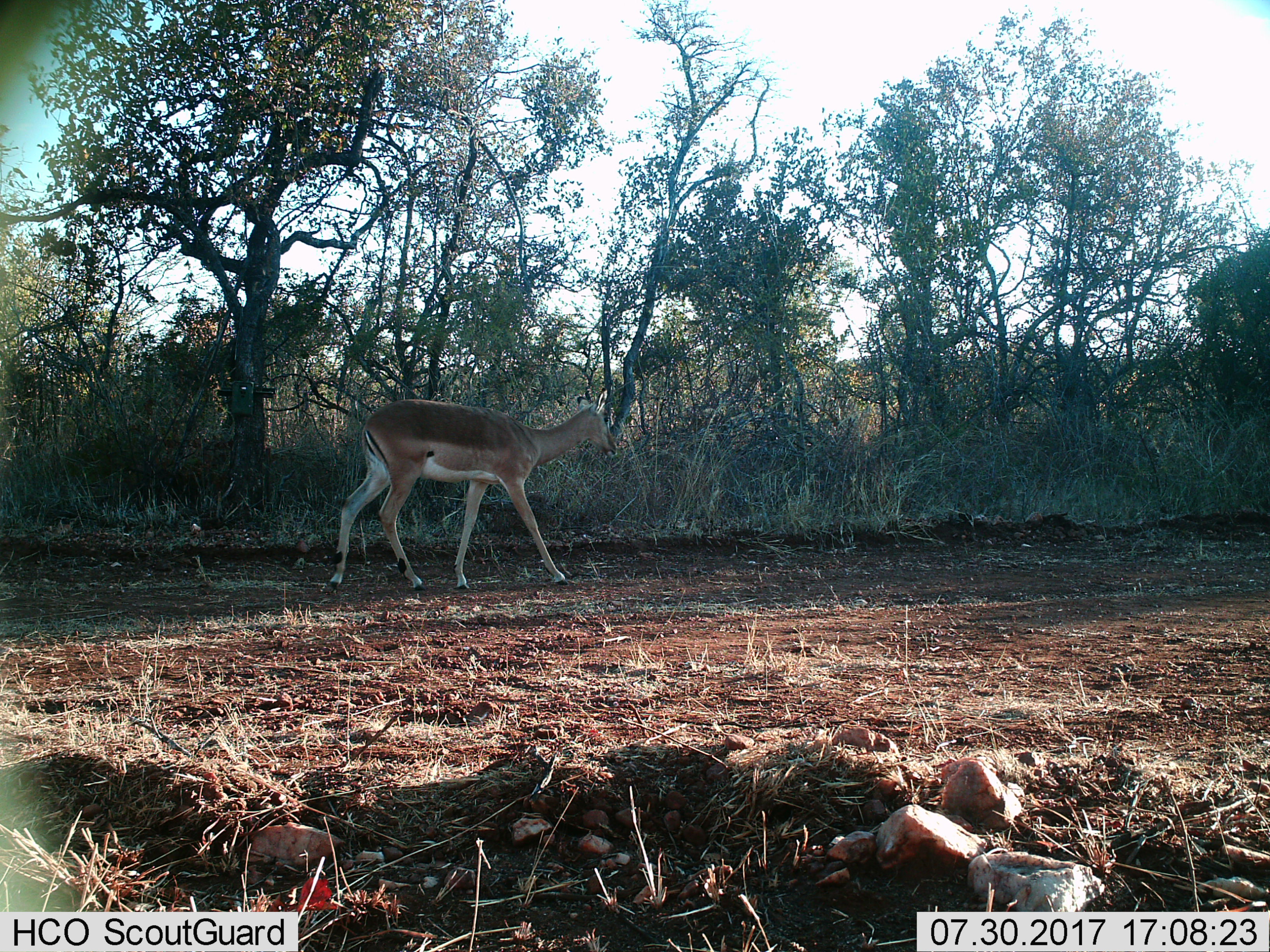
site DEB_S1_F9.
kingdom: Animalia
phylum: Chordata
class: Mammalia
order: Artiodactyla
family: Bovidae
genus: Aepyceros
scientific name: Aepyceros melampus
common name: impala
Impala (Aepyceros melampus), count 1. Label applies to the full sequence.